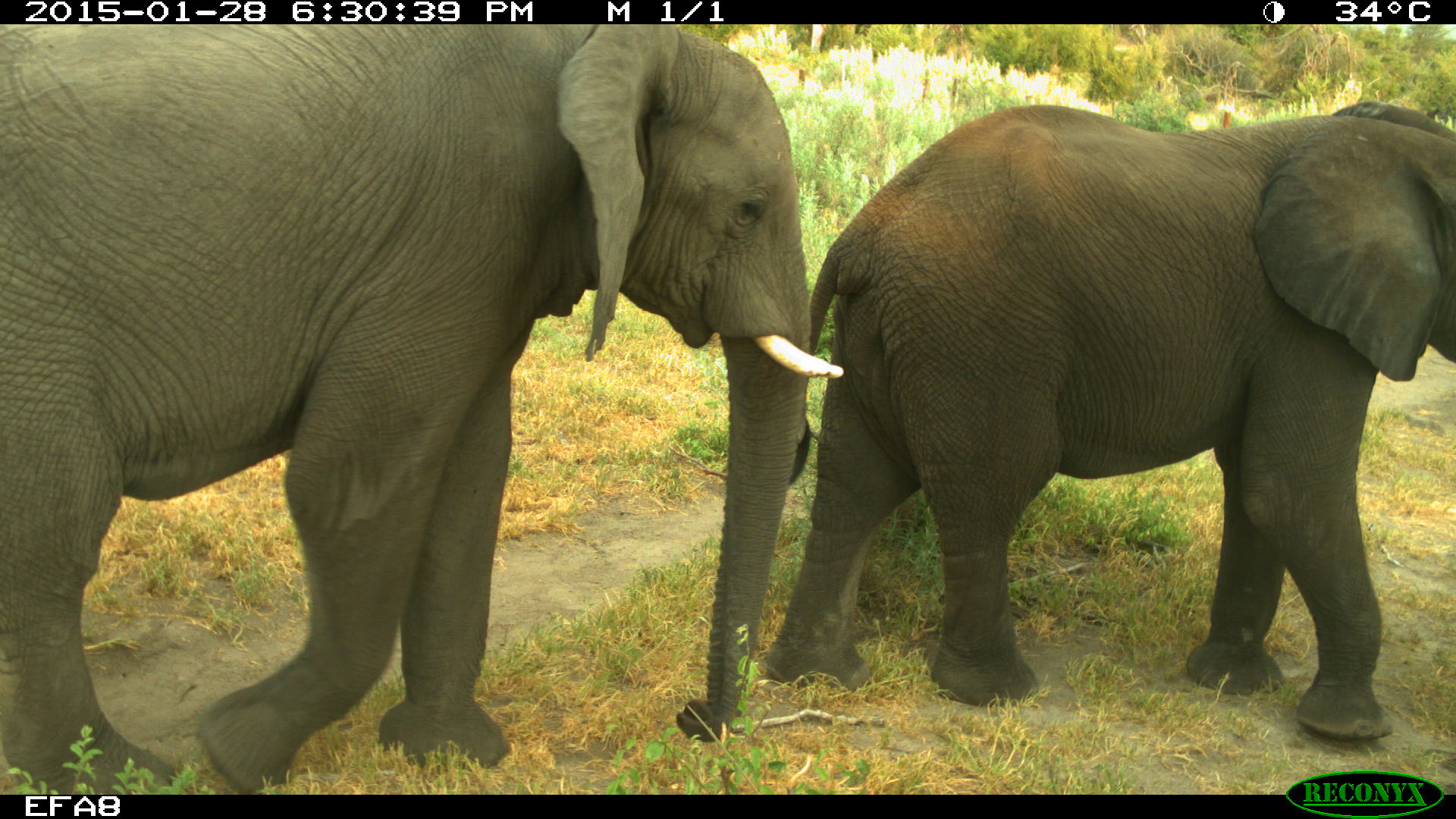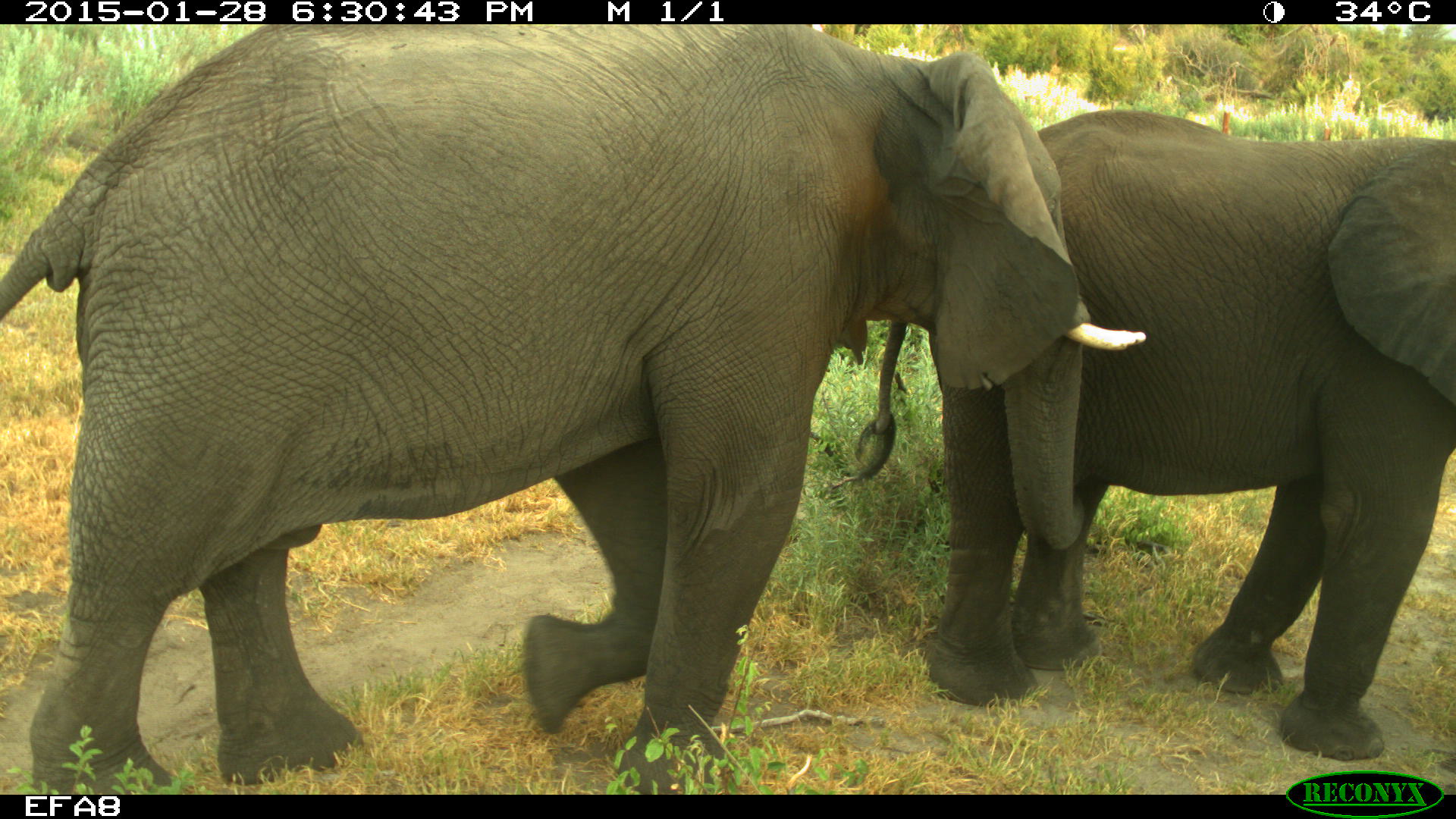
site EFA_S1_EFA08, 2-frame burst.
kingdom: Animalia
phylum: Chordata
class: Mammalia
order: Proboscidea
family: Elephantidae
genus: Loxodonta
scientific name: Loxodonta africana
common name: african bush elephant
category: elephant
Elephant (african bush elephant) (Loxodonta africana), count 2. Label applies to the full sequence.